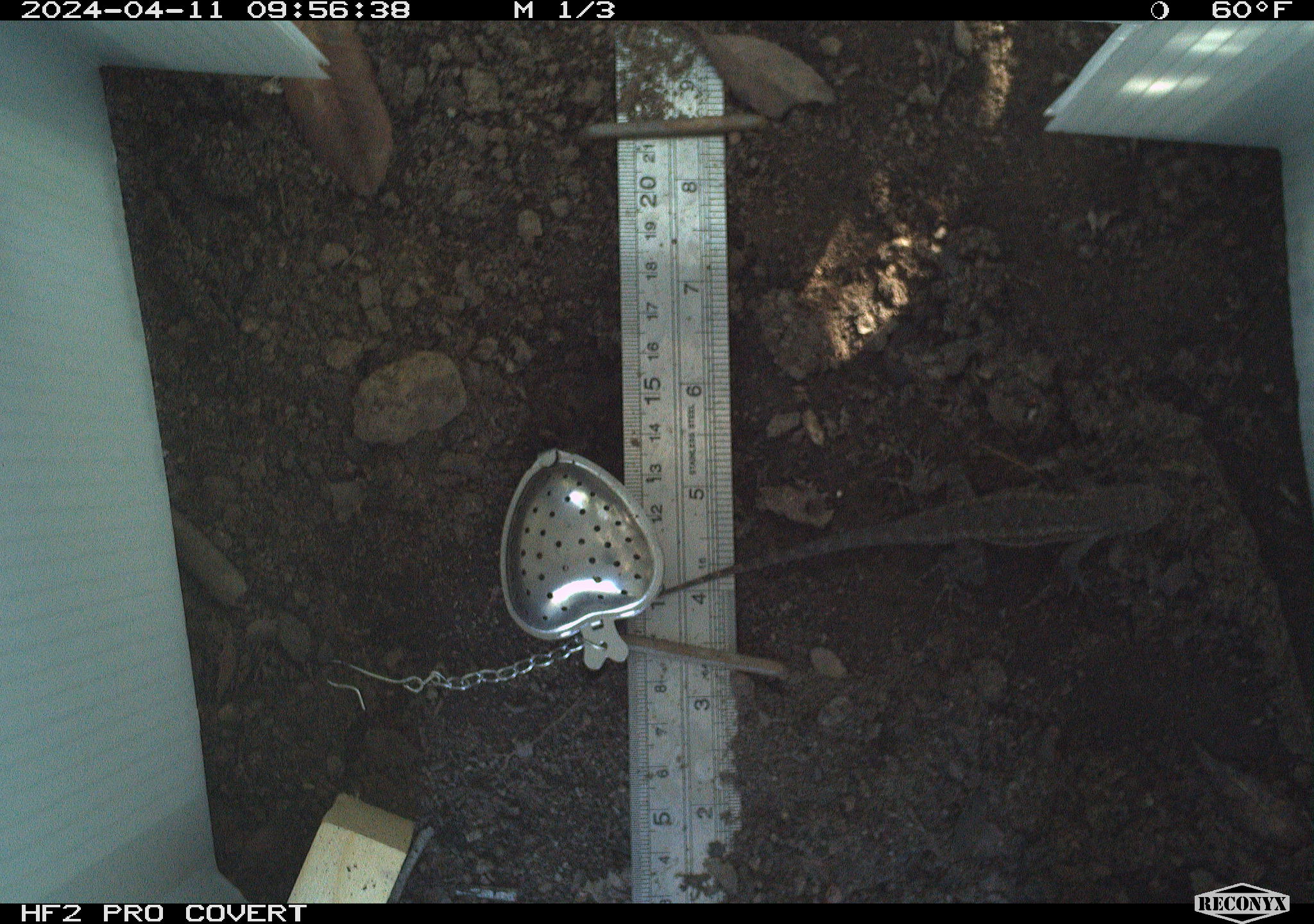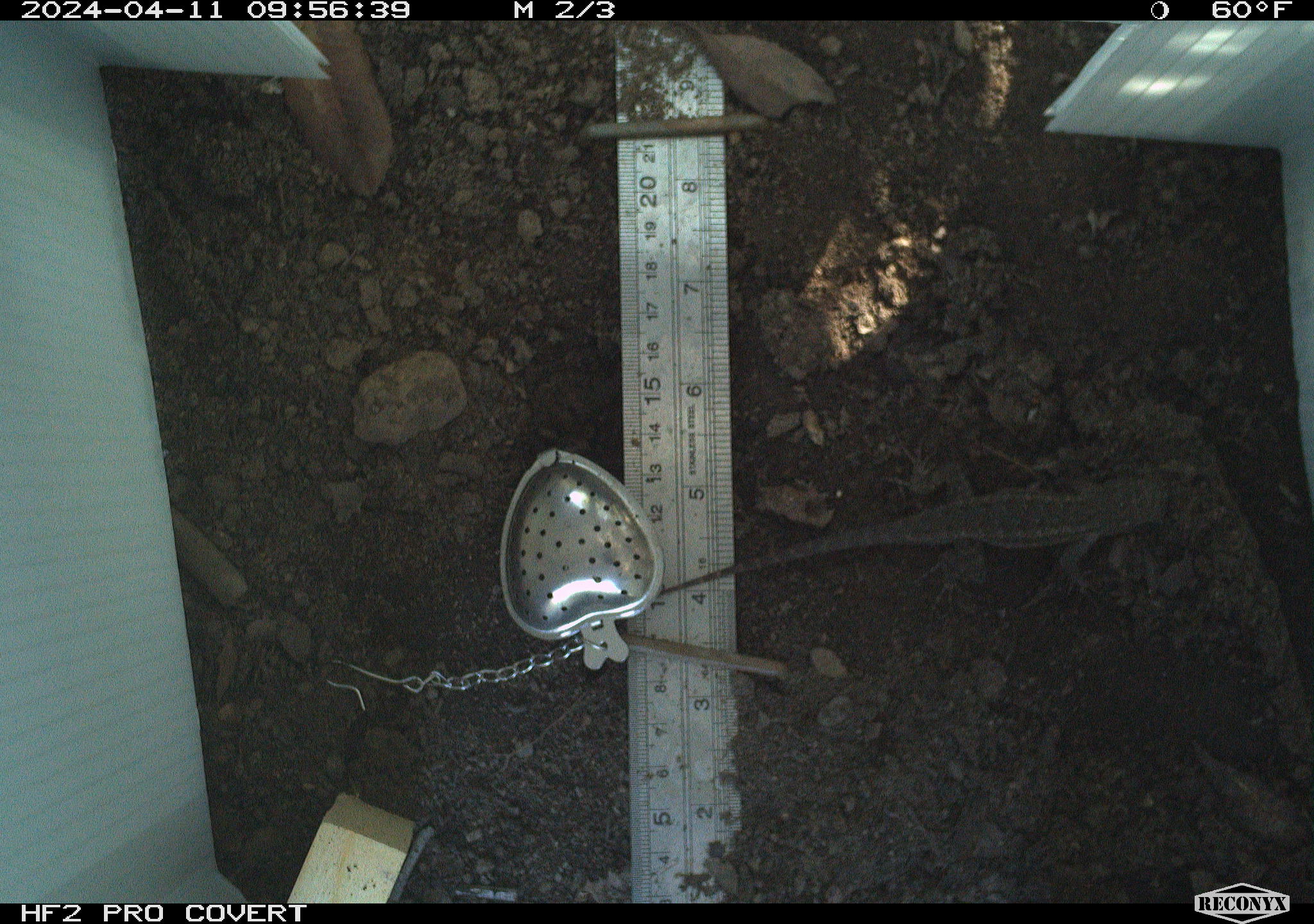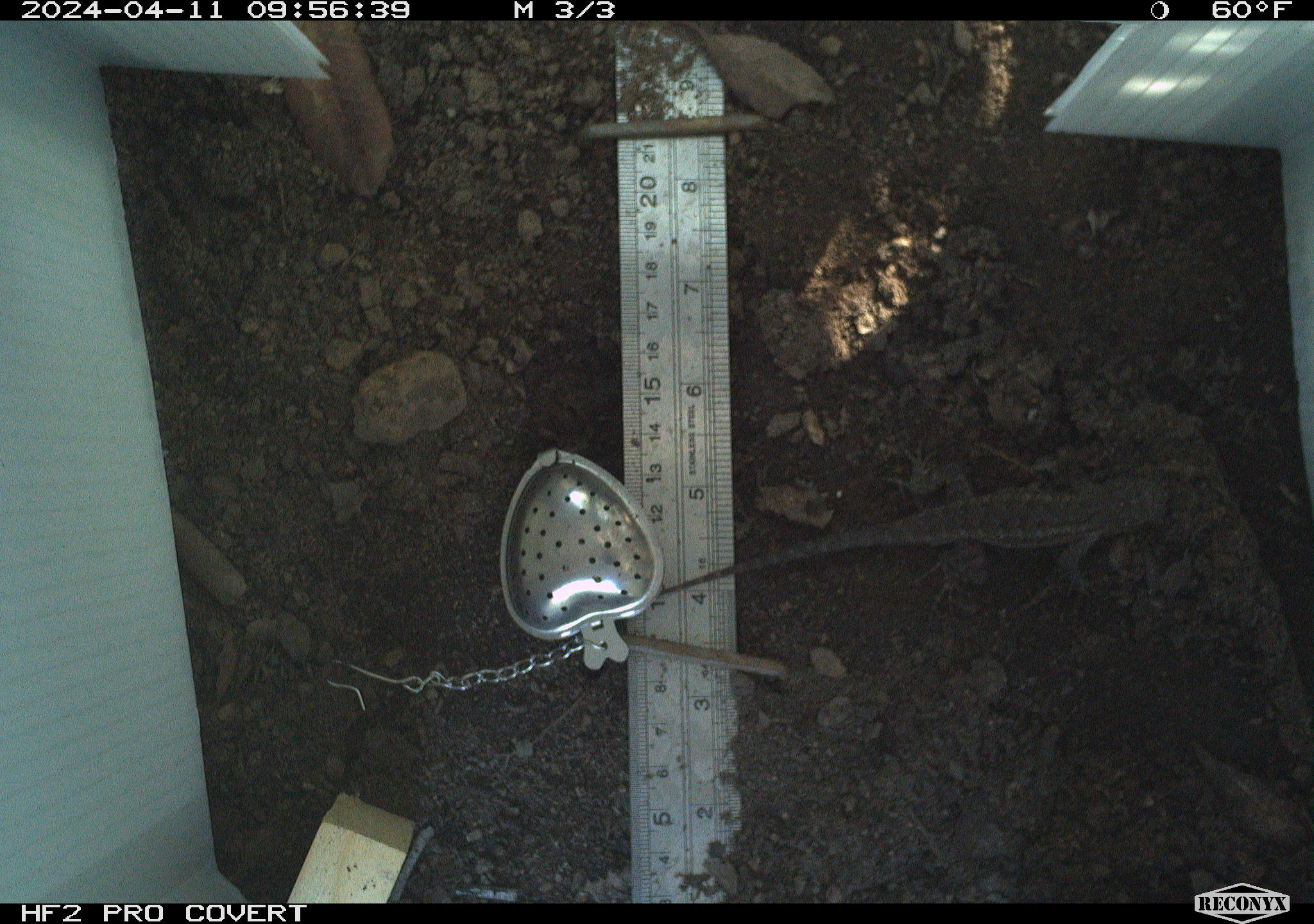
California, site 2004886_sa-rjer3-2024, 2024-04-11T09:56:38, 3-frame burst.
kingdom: Animalia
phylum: Chordata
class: Reptilia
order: Squamata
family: Phrynosomatidae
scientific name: Phrynosomatidae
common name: phrynosomatid lizards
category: phrynosomatidae family